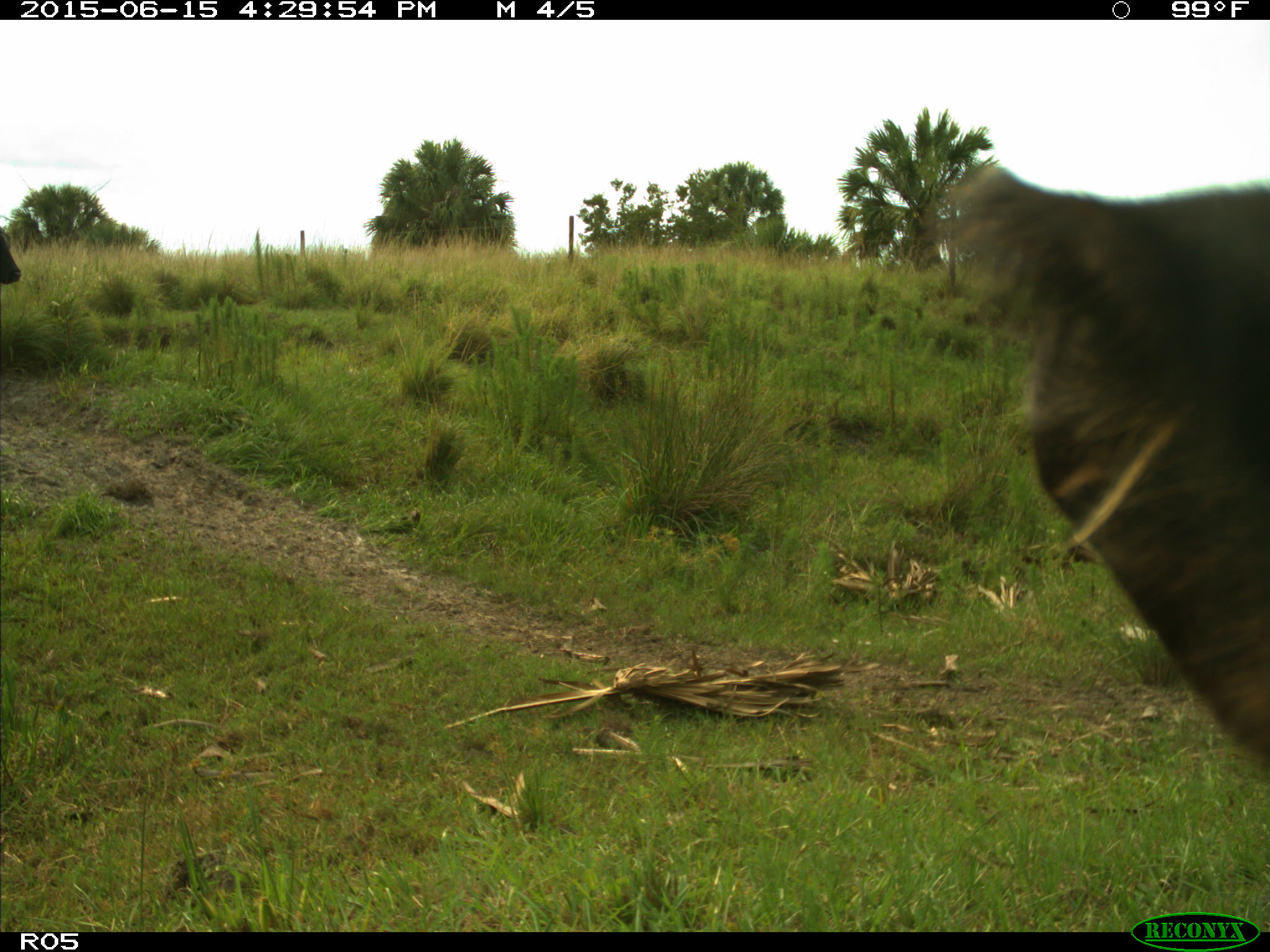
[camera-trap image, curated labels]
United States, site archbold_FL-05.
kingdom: Animalia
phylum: Chordata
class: Mammalia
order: Artiodactyla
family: Bovidae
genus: Bos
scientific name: Bos taurus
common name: domestic cow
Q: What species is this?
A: Bos taurus (domestic cow).